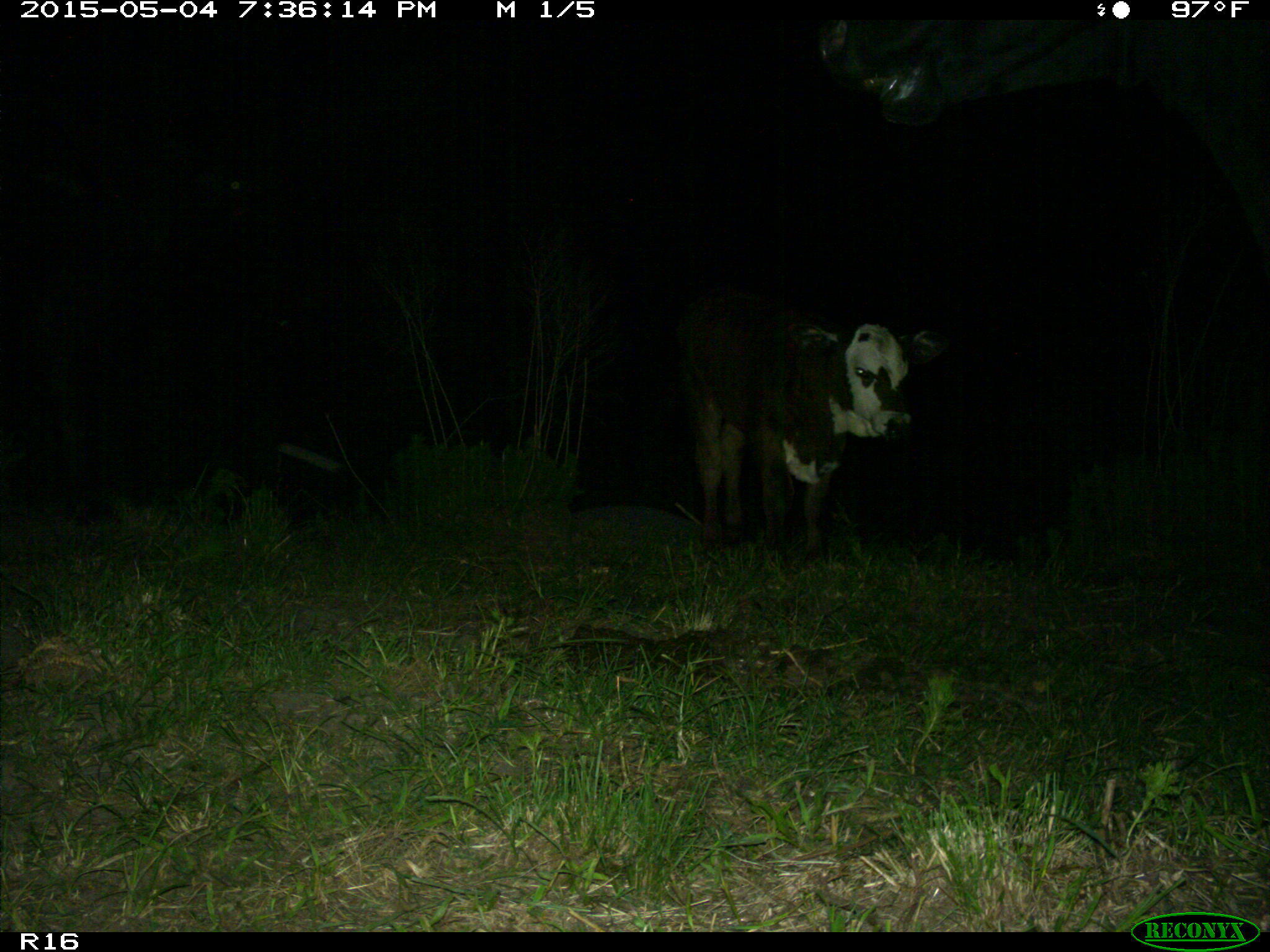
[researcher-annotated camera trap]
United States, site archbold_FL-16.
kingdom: Animalia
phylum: Chordata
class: Mammalia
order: Artiodactyla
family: Bovidae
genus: Bos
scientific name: Bos taurus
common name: domestic cow